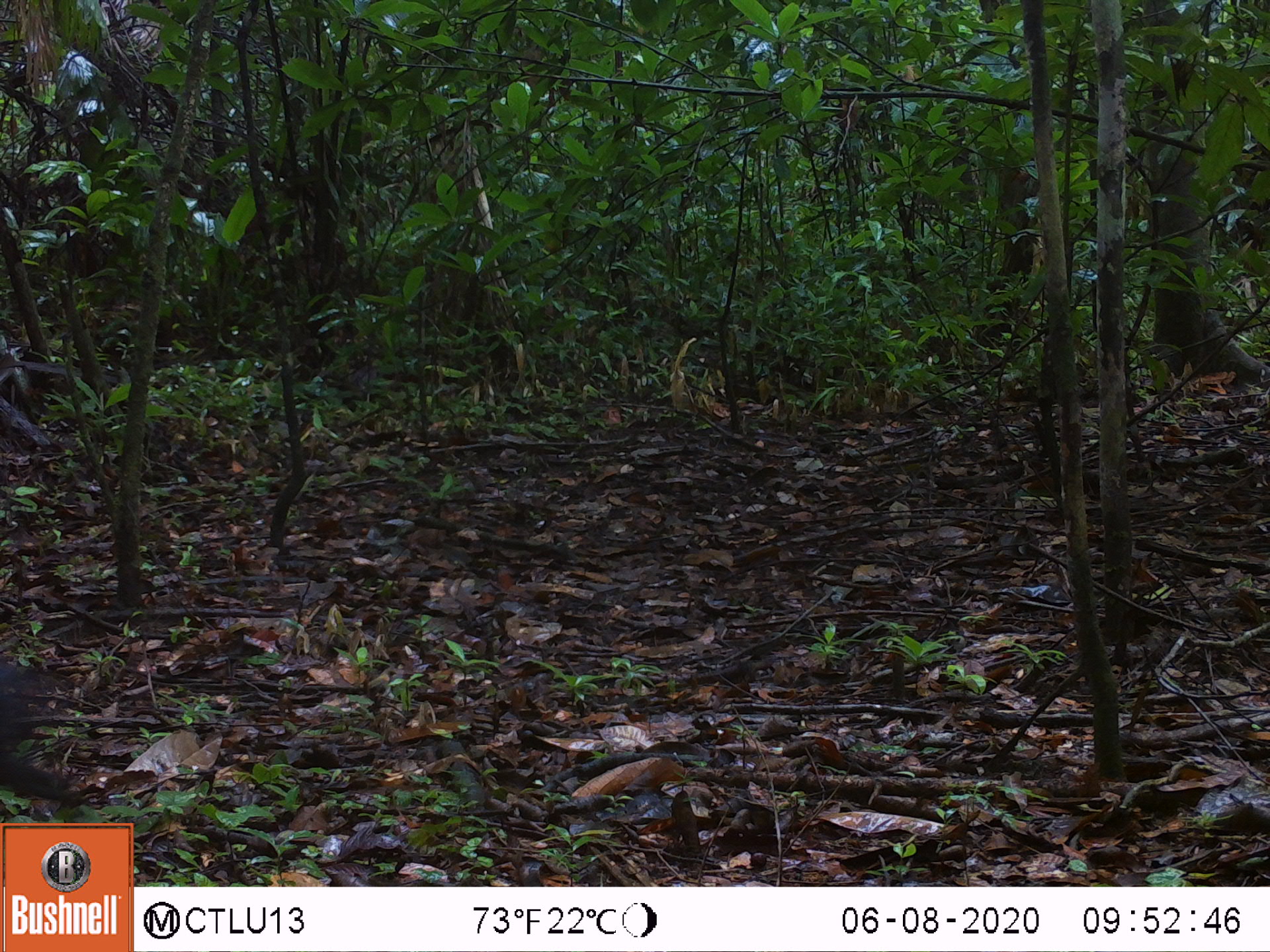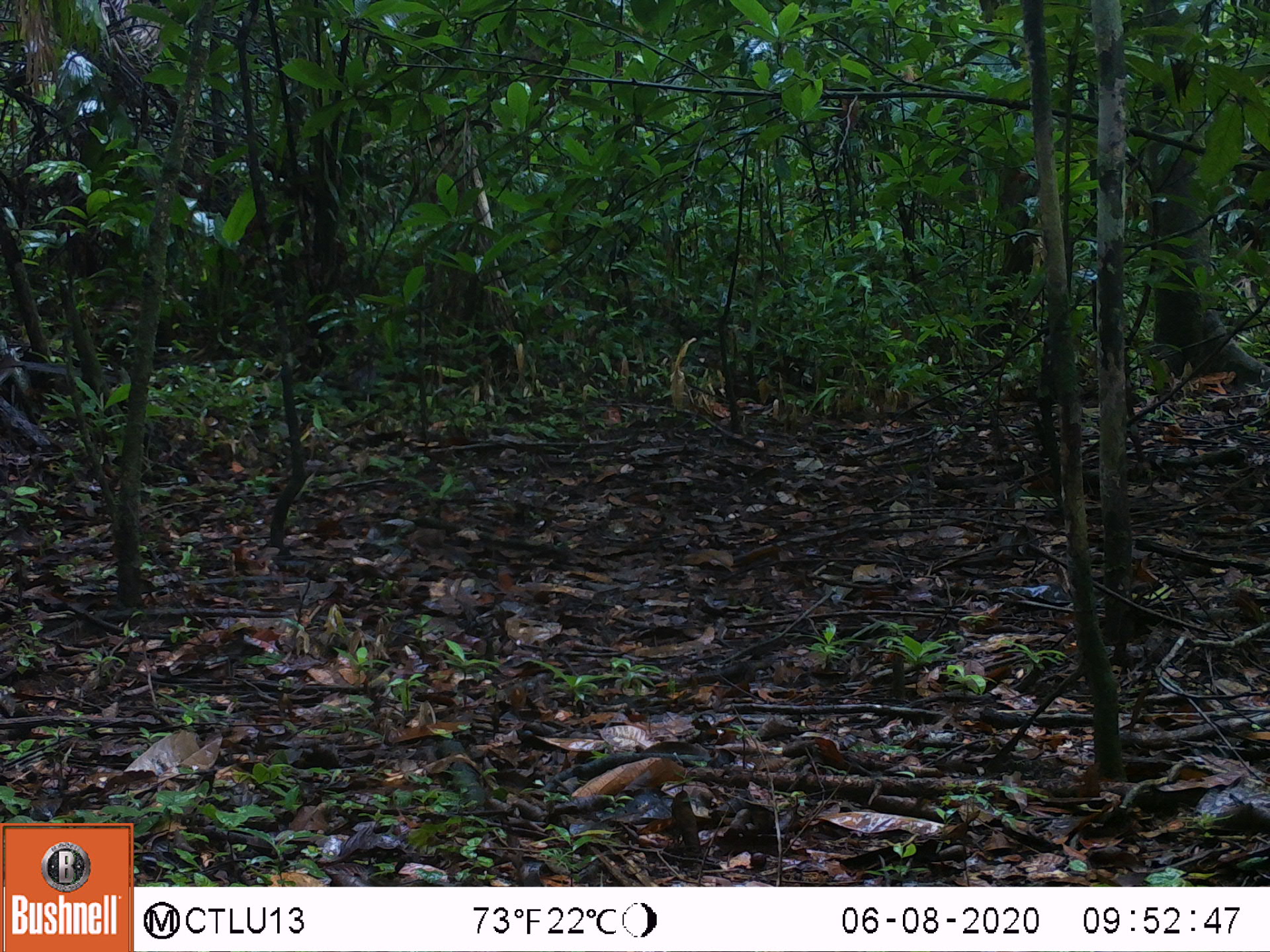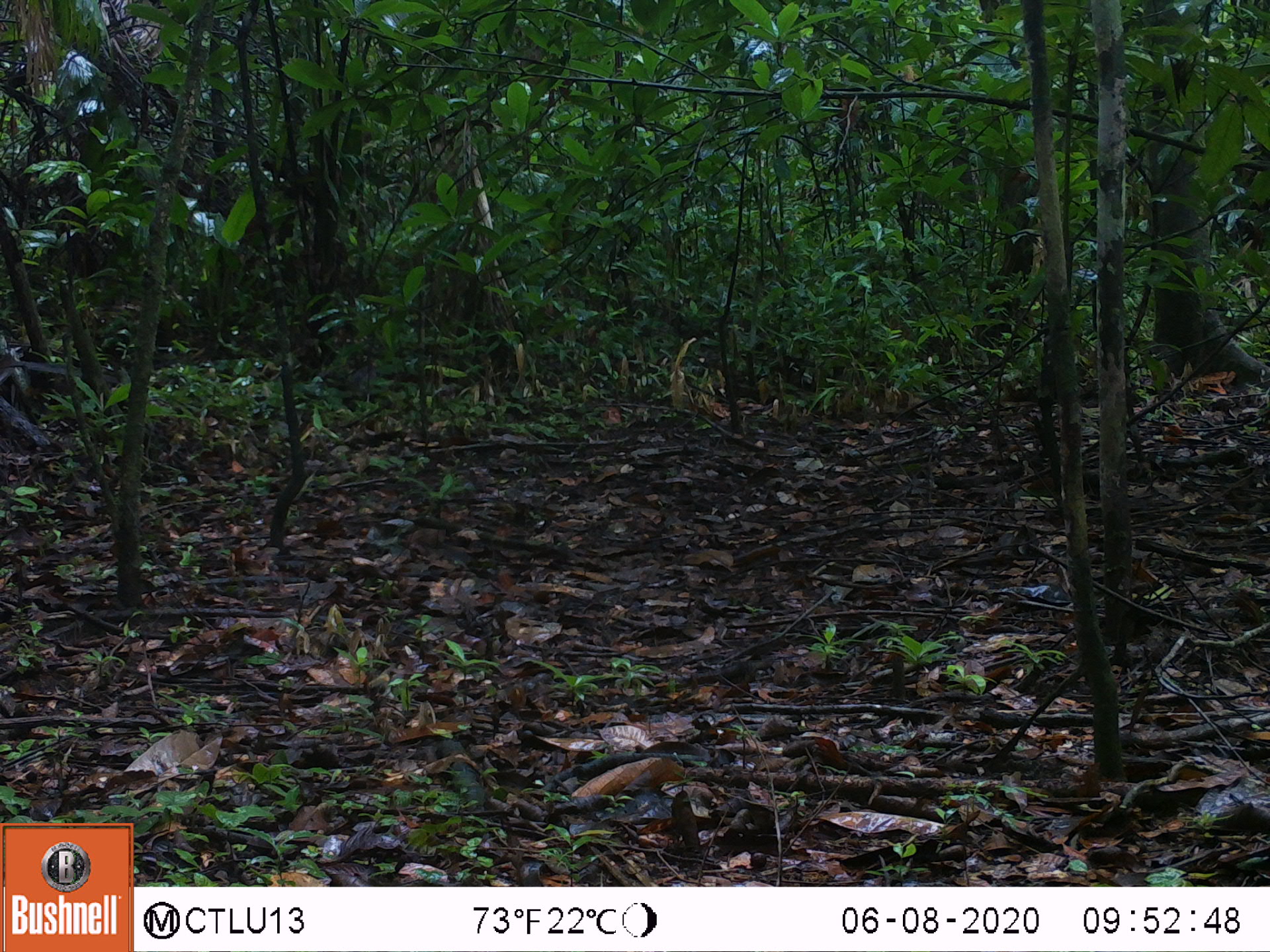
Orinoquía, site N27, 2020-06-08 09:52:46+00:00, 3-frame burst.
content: unidentified animal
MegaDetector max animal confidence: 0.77